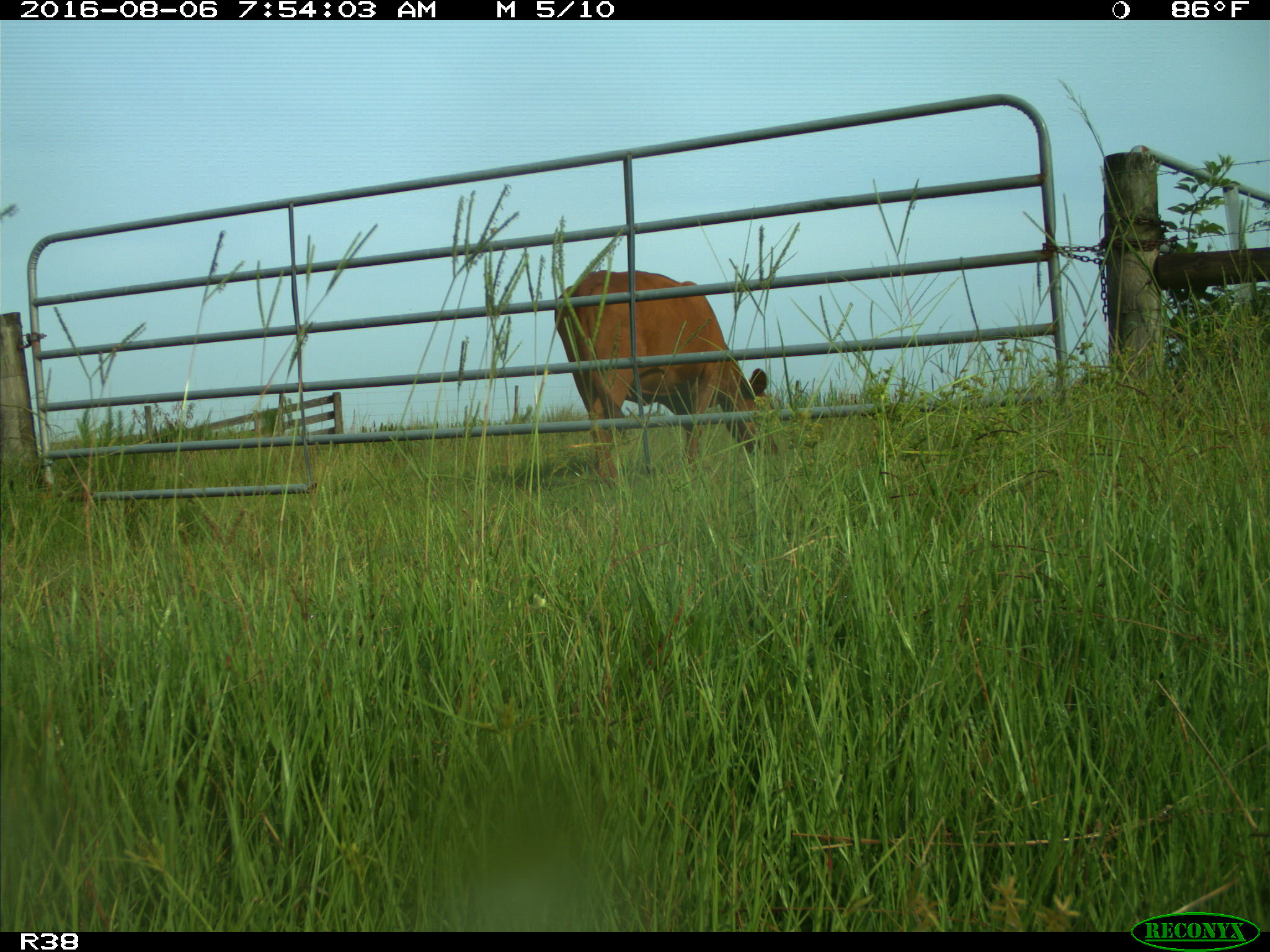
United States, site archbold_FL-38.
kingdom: Animalia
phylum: Chordata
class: Mammalia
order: Artiodactyla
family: Bovidae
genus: Bos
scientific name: Bos taurus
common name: domestic cow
Bos taurus (domestic cow).